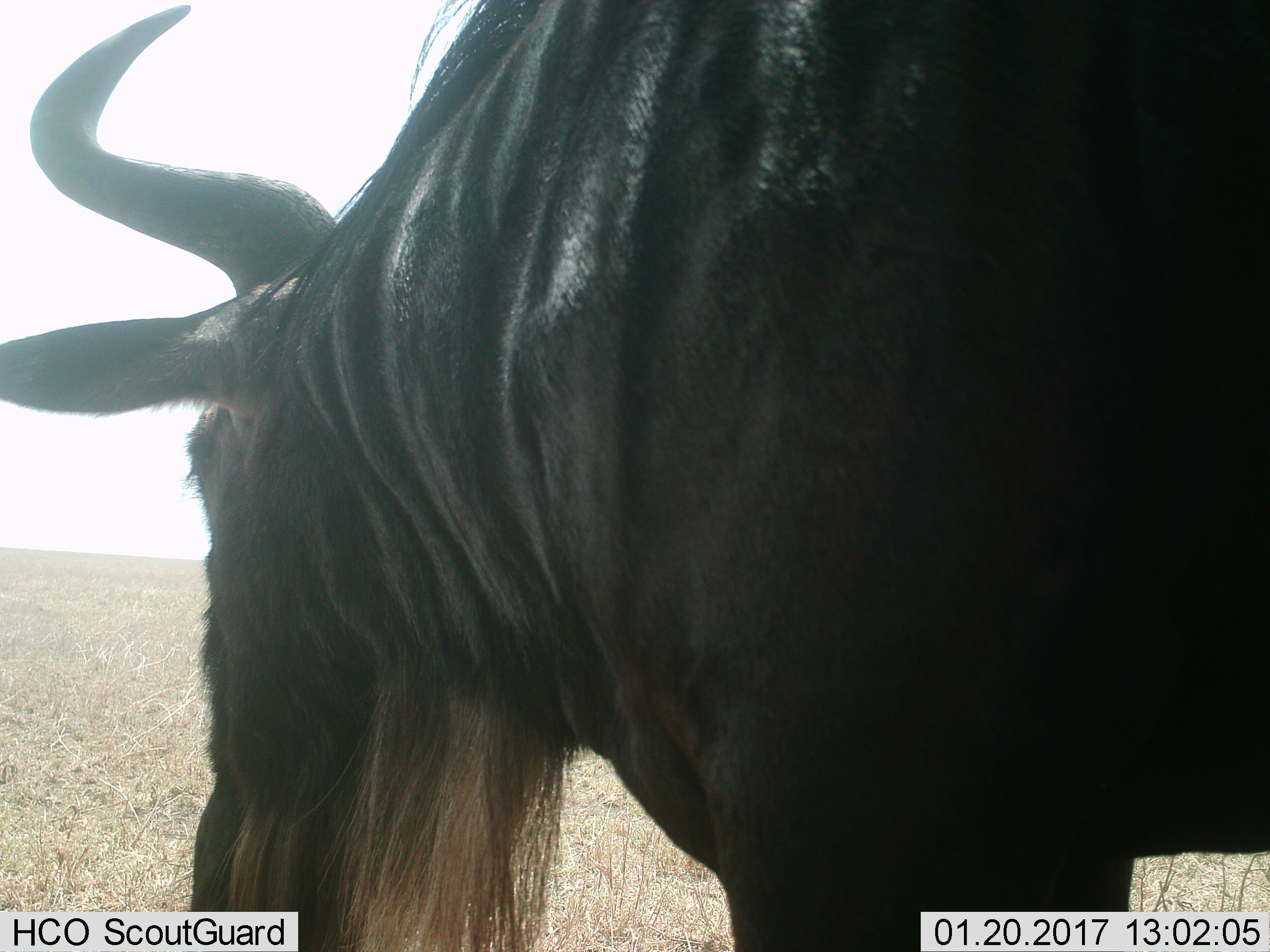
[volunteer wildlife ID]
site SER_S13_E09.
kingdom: Animalia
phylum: Chordata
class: Mammalia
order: Artiodactyla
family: Bovidae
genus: Connochaetes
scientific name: Connochaetes taurinus taurinus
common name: blue wildebeest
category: wildebeestblue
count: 1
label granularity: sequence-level